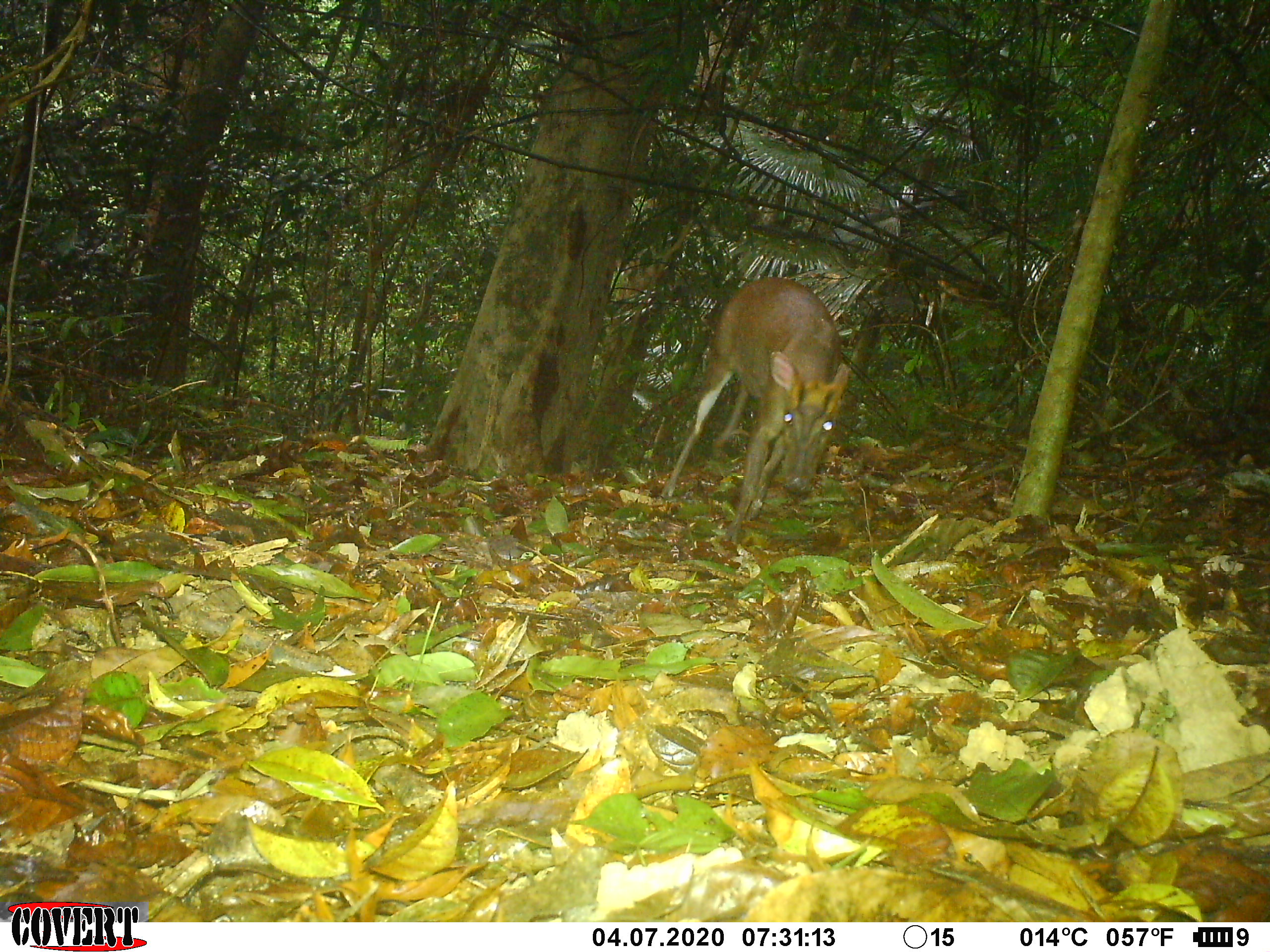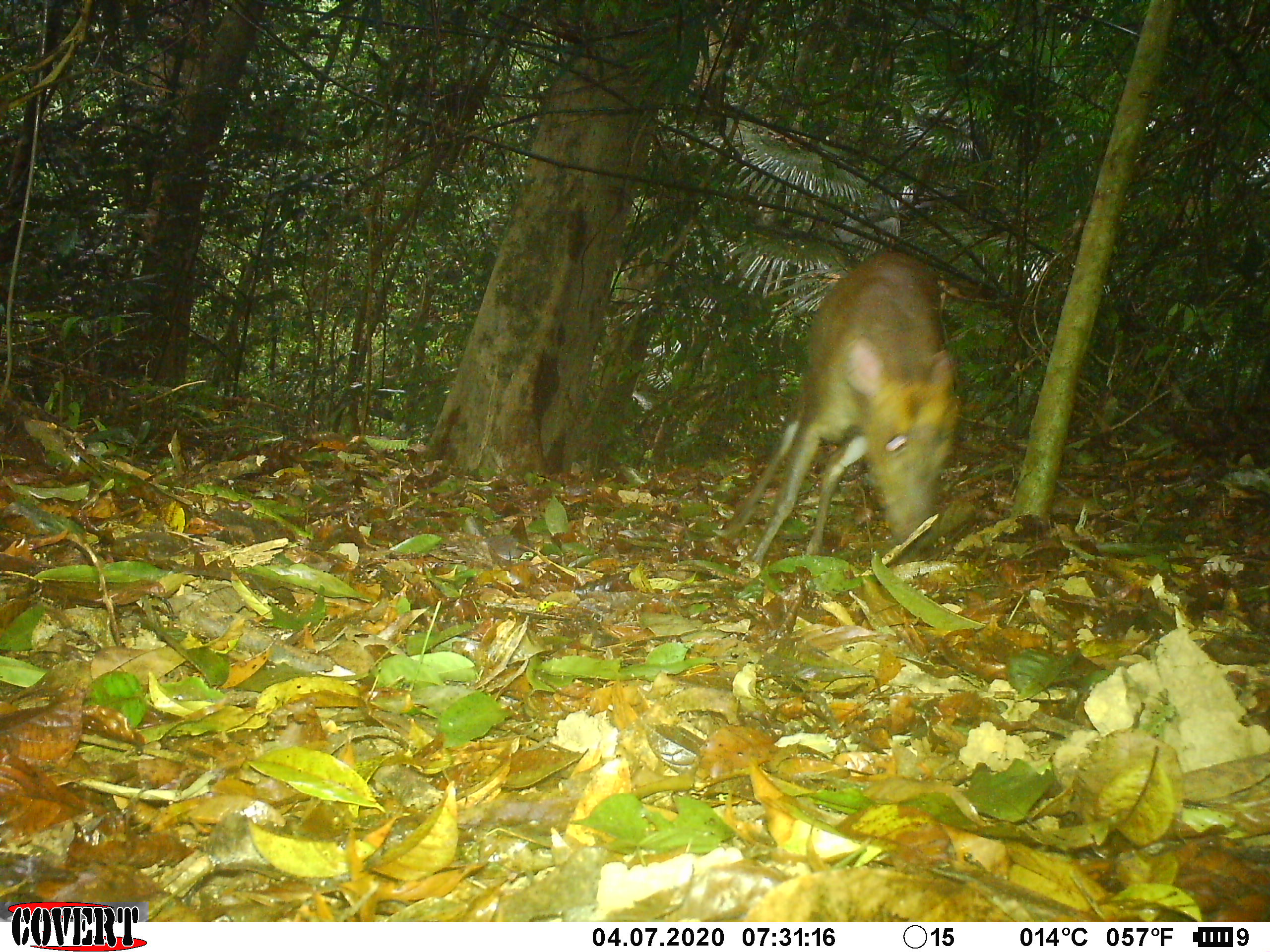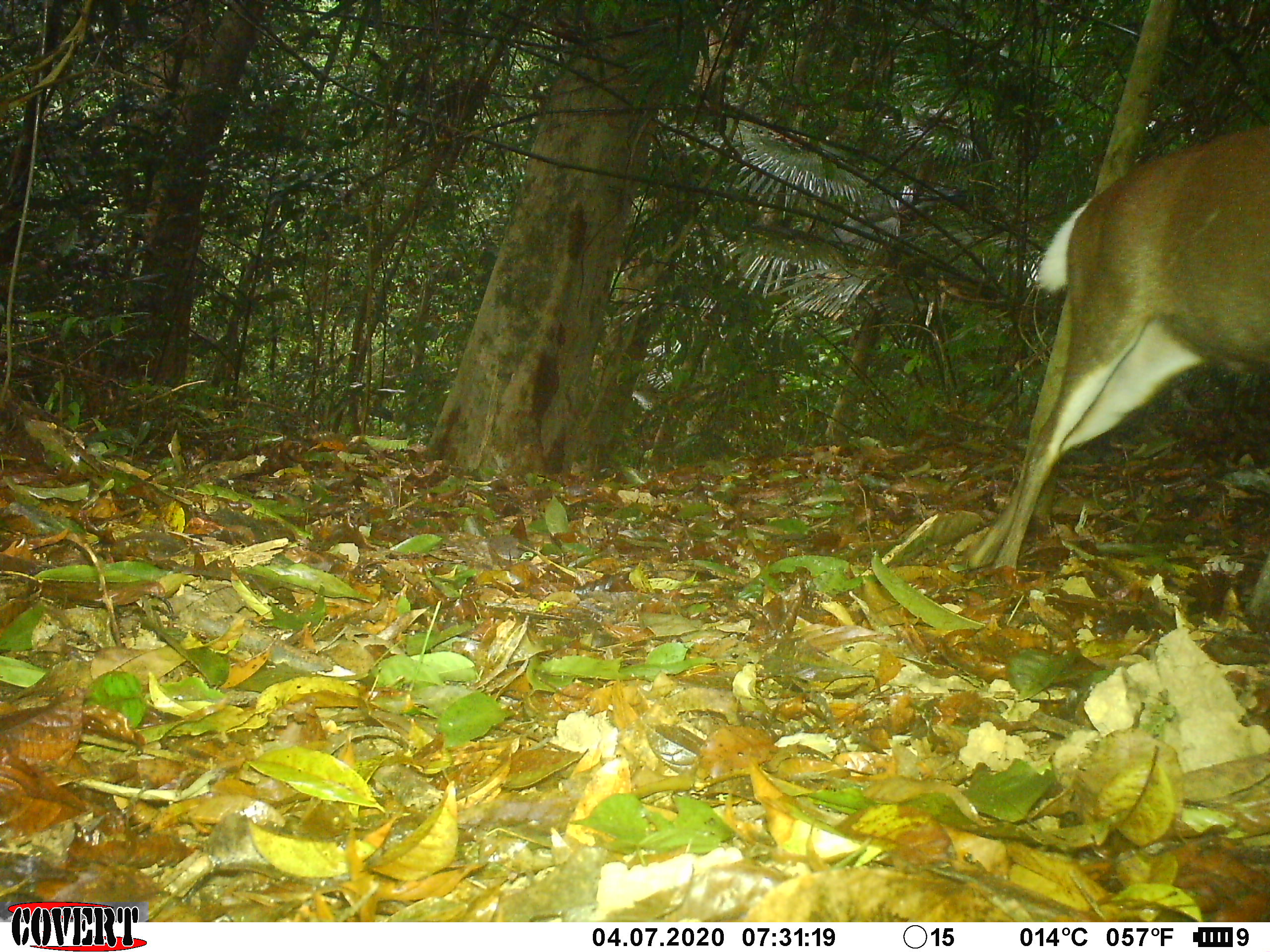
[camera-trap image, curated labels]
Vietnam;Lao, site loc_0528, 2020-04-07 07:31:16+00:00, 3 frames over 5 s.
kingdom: Animalia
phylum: Chordata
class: Mammalia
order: Artiodactyla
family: Cervidae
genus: Muntiacus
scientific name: Muntiacus rooseveltorum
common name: roosevelt's muntjac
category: roosevelts muntjac group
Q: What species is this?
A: Roosevelts muntjac group (roosevelt's muntjac) (Muntiacus rooseveltorum).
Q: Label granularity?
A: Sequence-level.